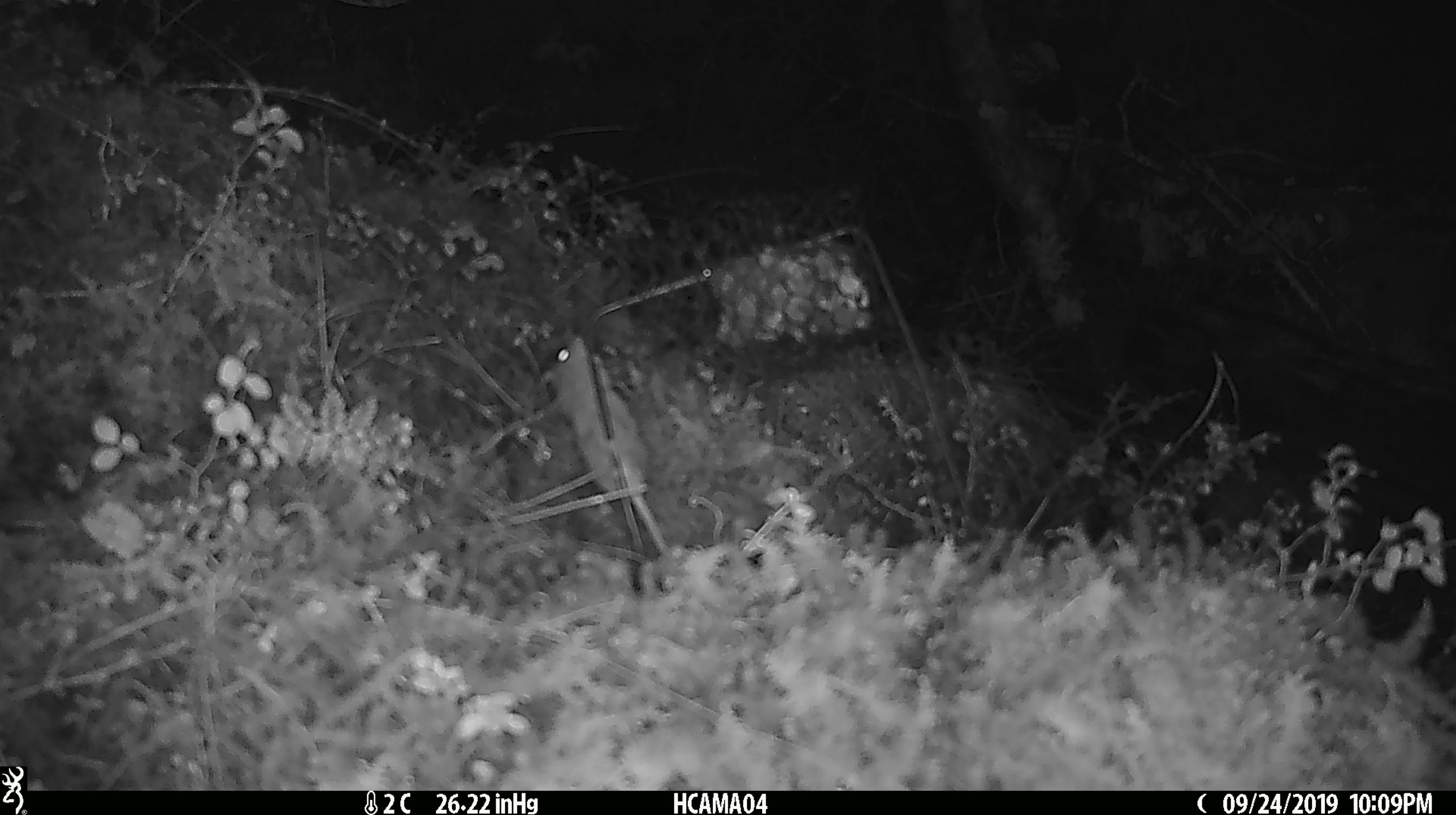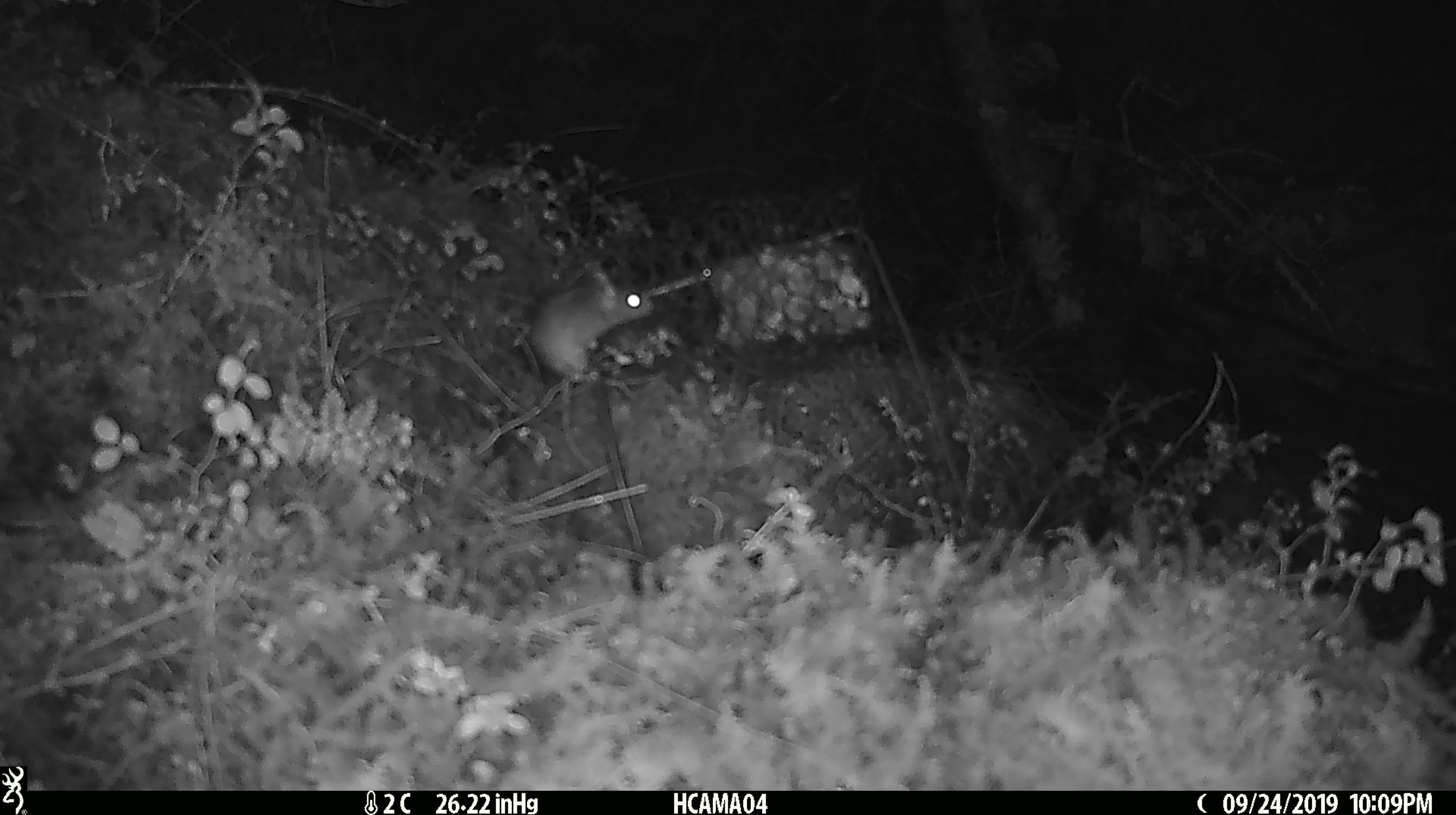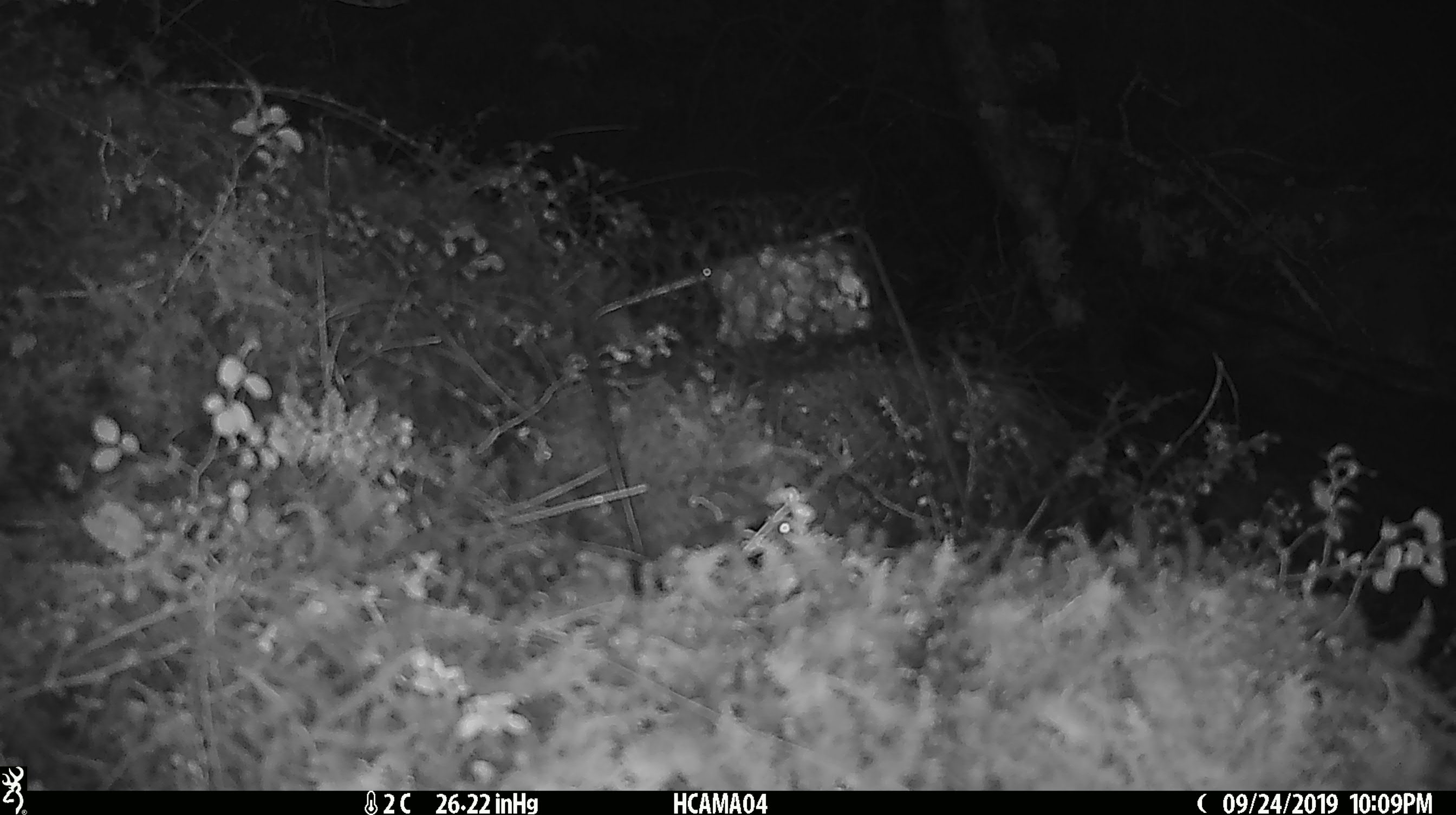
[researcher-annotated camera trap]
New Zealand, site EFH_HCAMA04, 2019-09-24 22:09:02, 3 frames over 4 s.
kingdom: Animalia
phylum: Chordata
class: Mammalia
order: Rodentia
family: Muridae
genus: Mus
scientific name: Mus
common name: mouse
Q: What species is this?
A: Mouse (Mus).